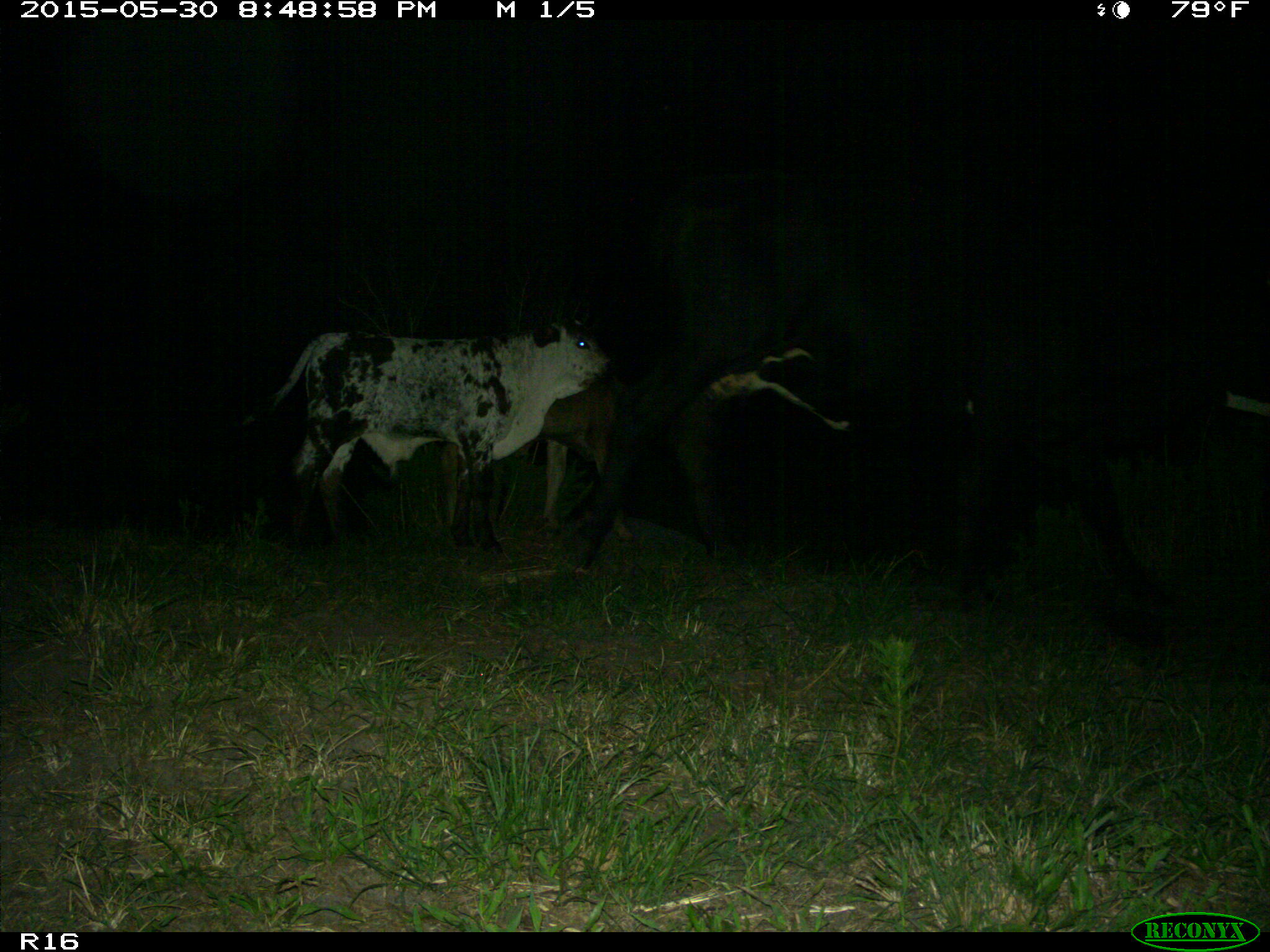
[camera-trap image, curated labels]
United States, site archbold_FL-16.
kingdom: Animalia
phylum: Chordata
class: Mammalia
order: Artiodactyla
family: Bovidae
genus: Bos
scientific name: Bos taurus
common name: domestic cow